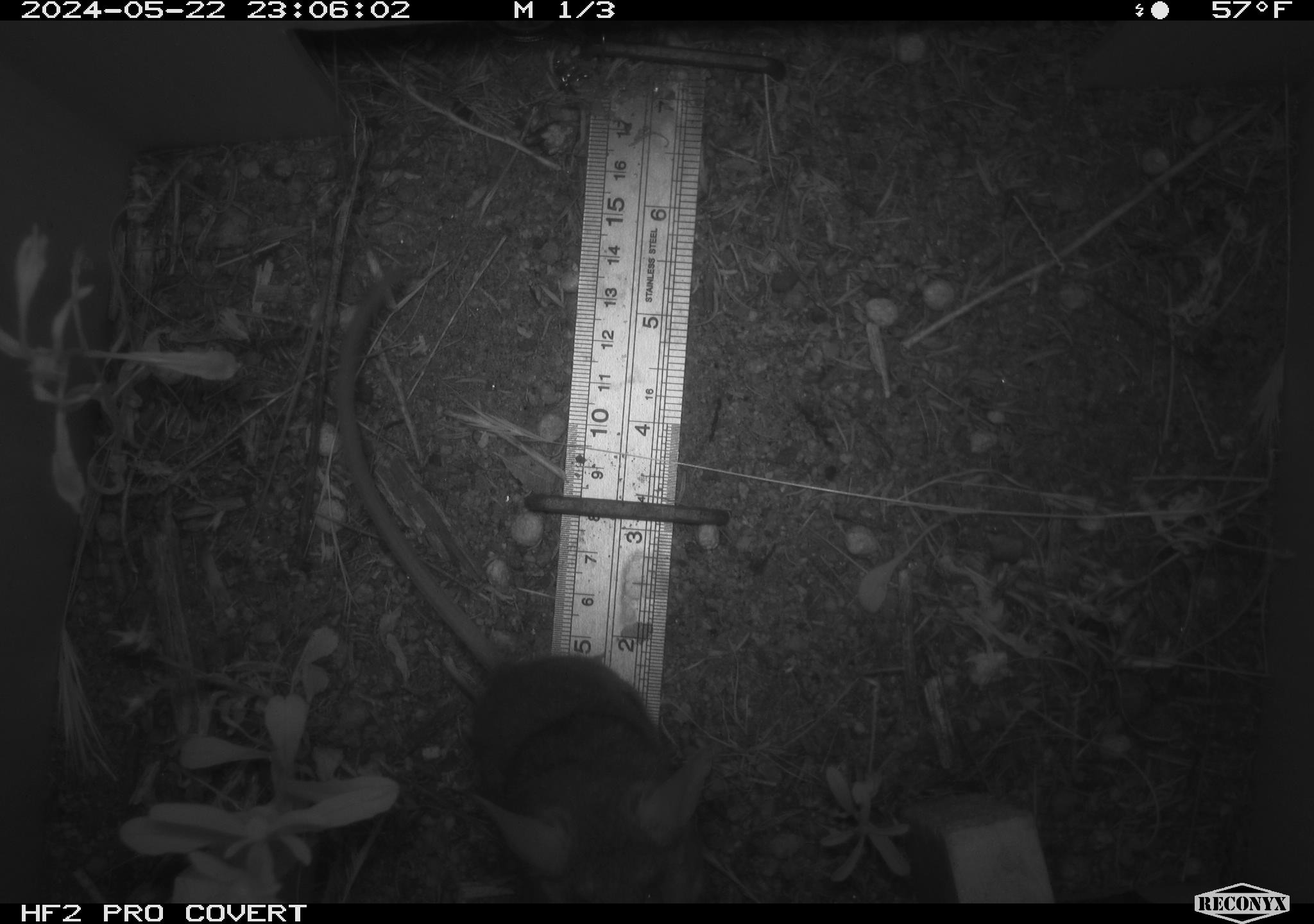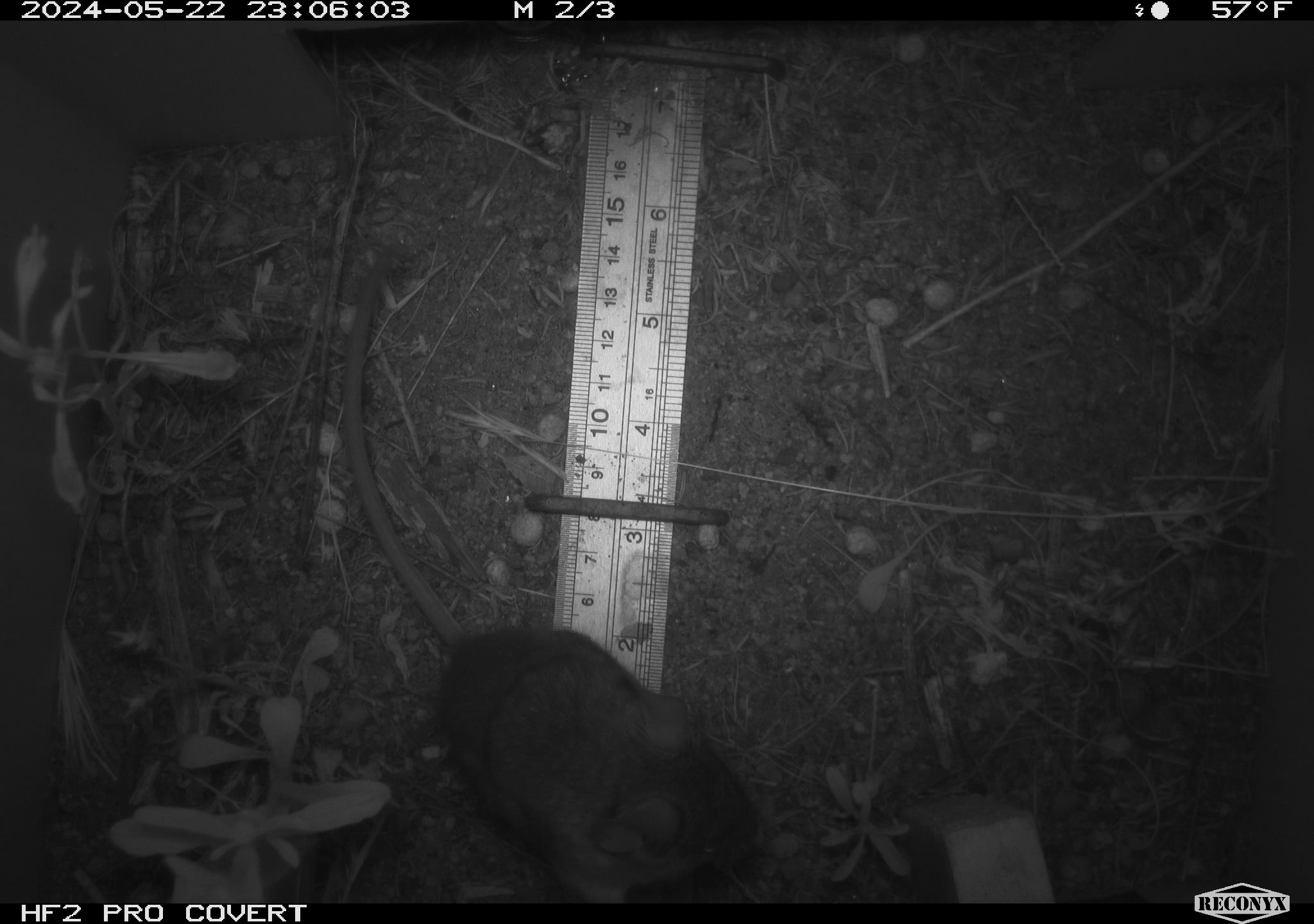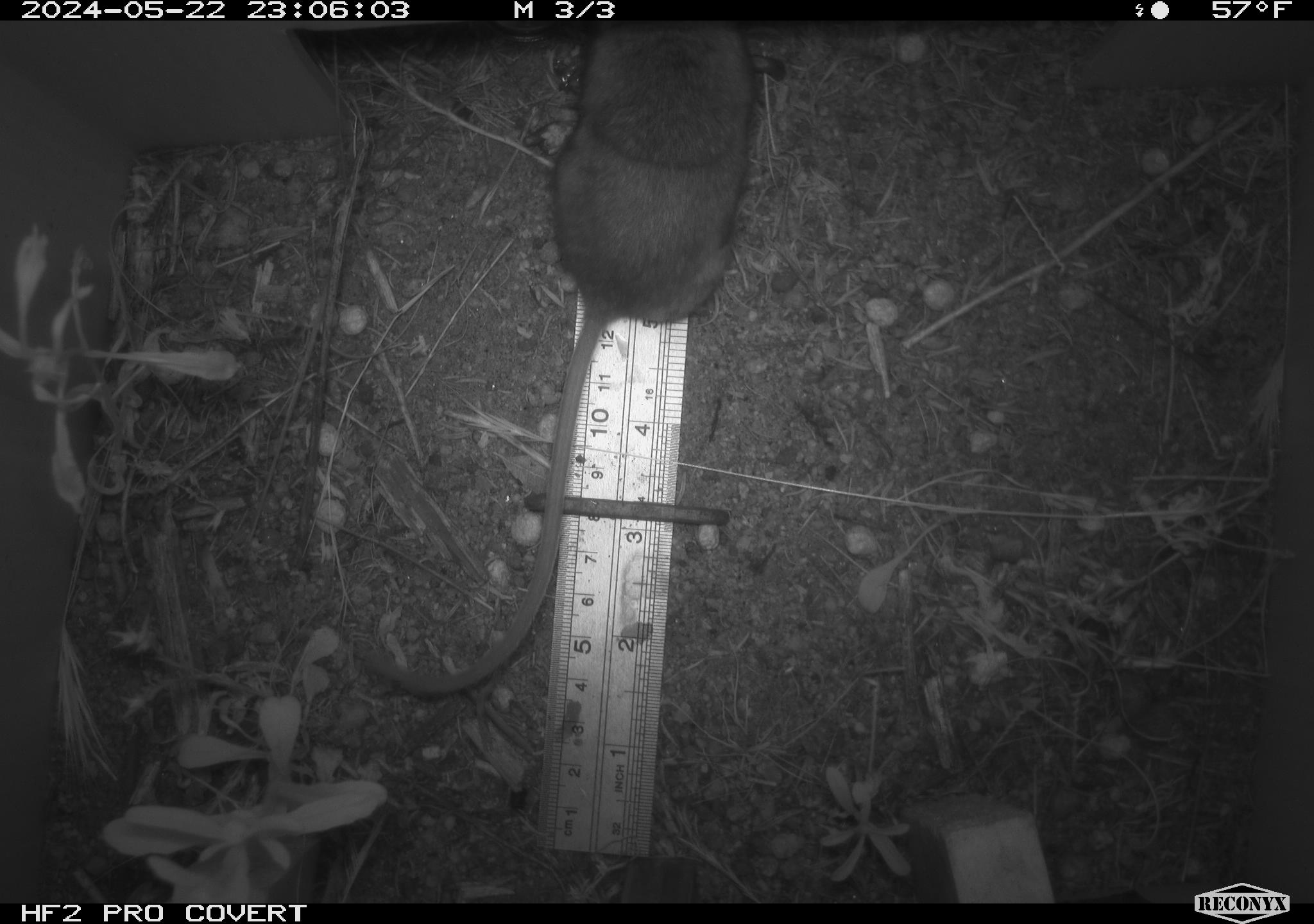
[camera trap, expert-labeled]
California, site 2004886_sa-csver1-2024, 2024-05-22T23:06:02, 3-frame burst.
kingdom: Animalia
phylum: Chordata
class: Mammalia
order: Rodentia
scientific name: Rodentia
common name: rodent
Rodent (Rodentia).